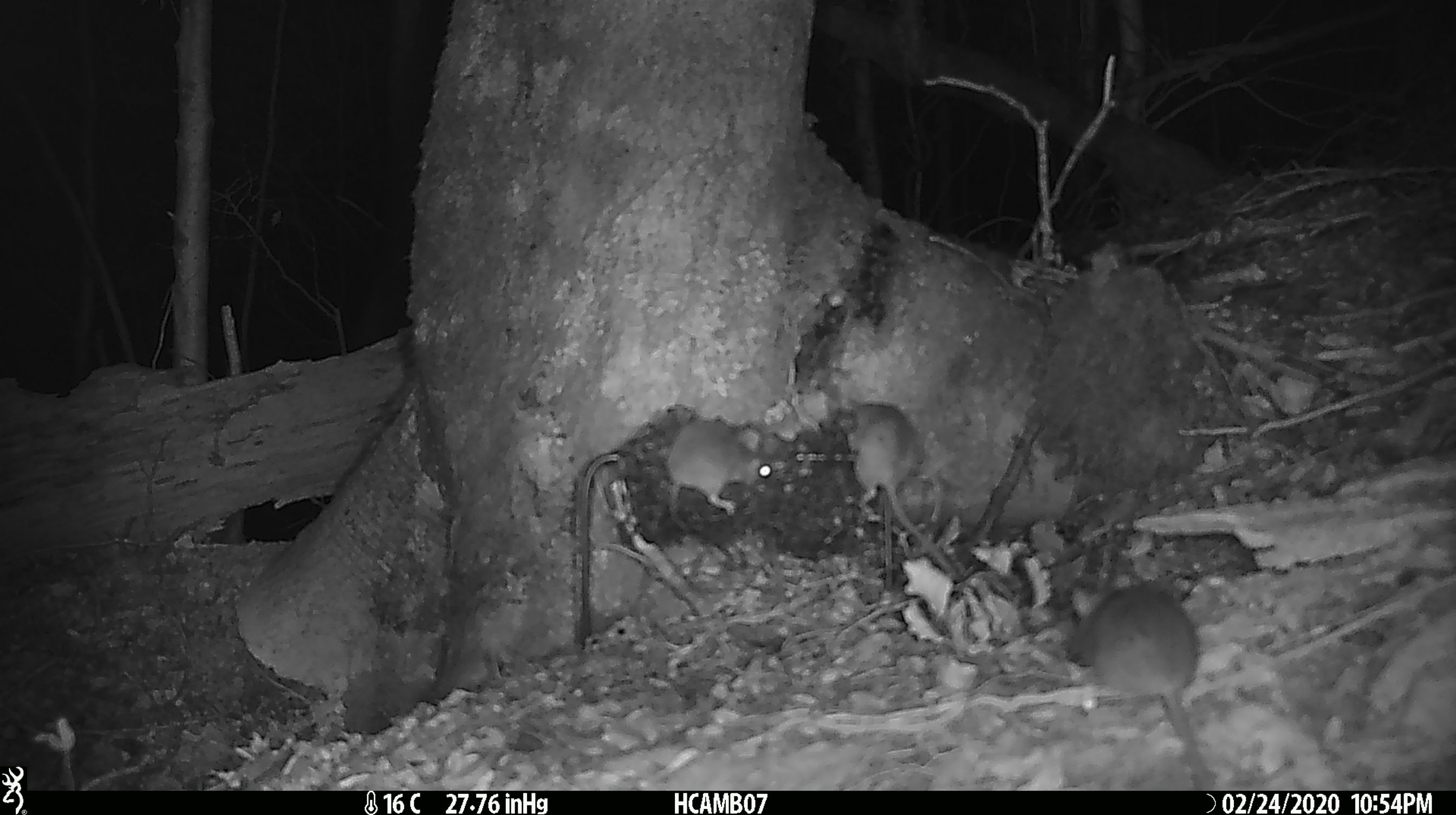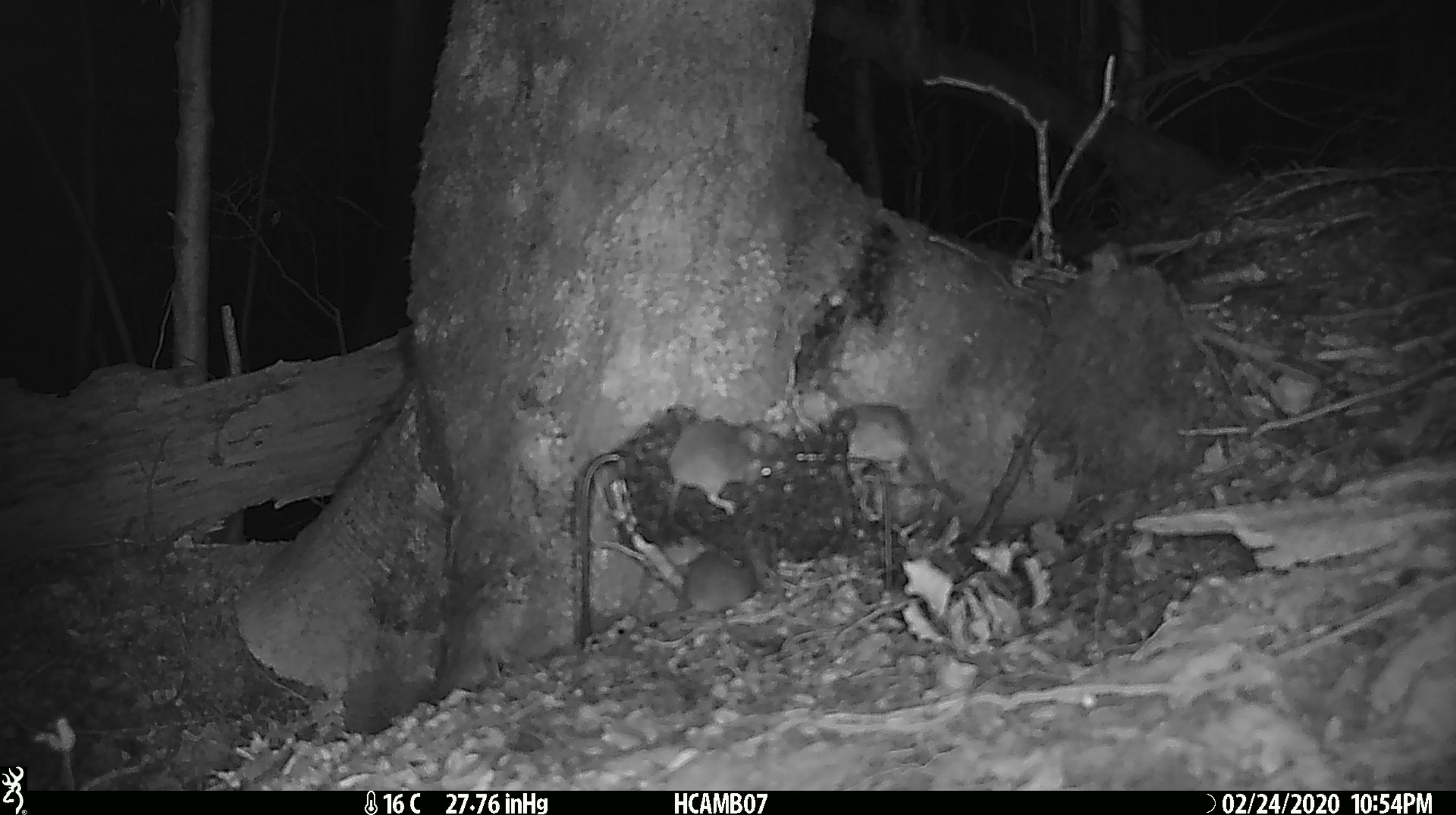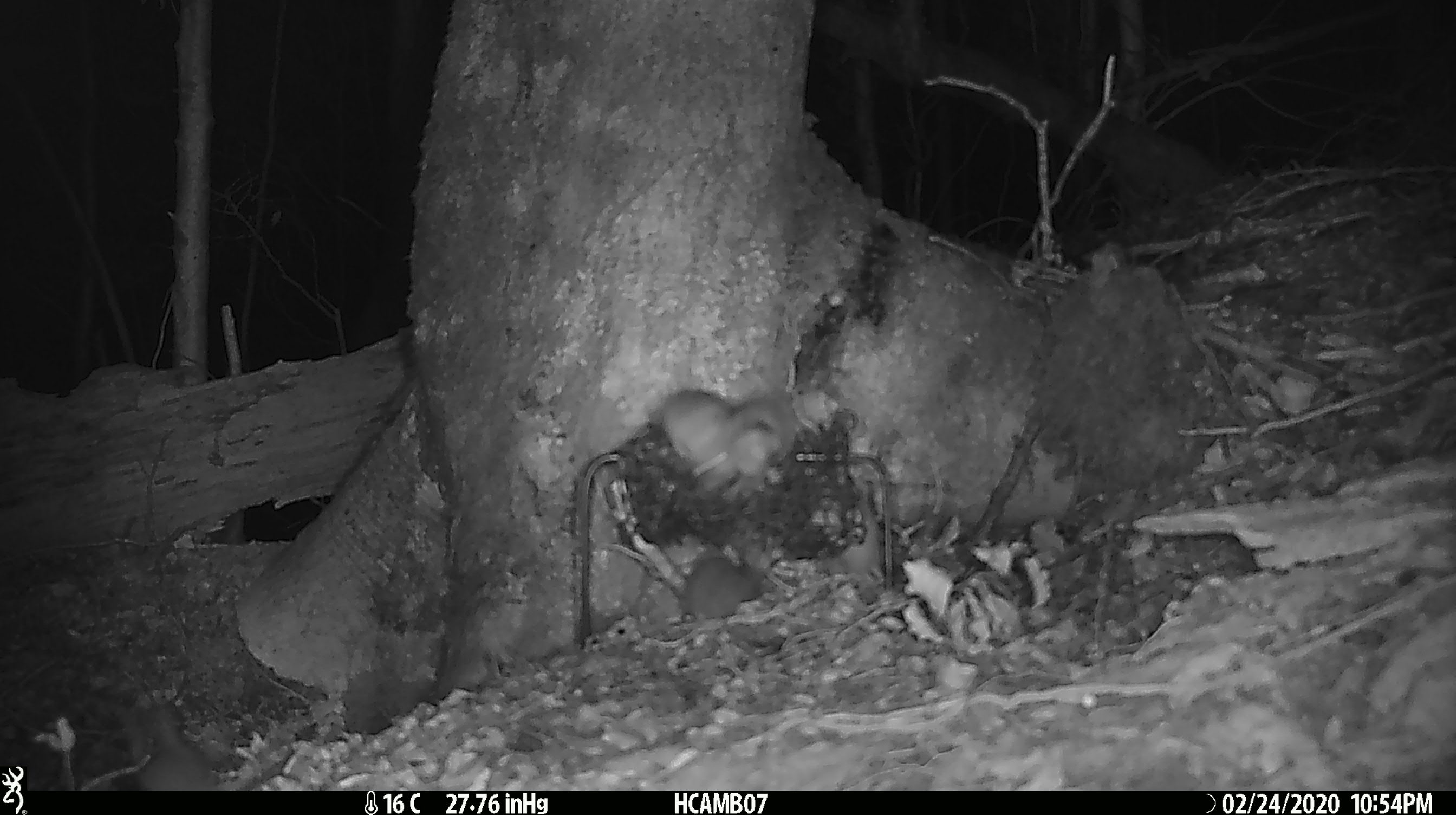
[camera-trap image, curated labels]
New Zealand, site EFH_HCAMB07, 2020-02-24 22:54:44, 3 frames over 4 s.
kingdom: Animalia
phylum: Chordata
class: Mammalia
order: Rodentia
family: Muridae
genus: Mus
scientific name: Mus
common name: mouse